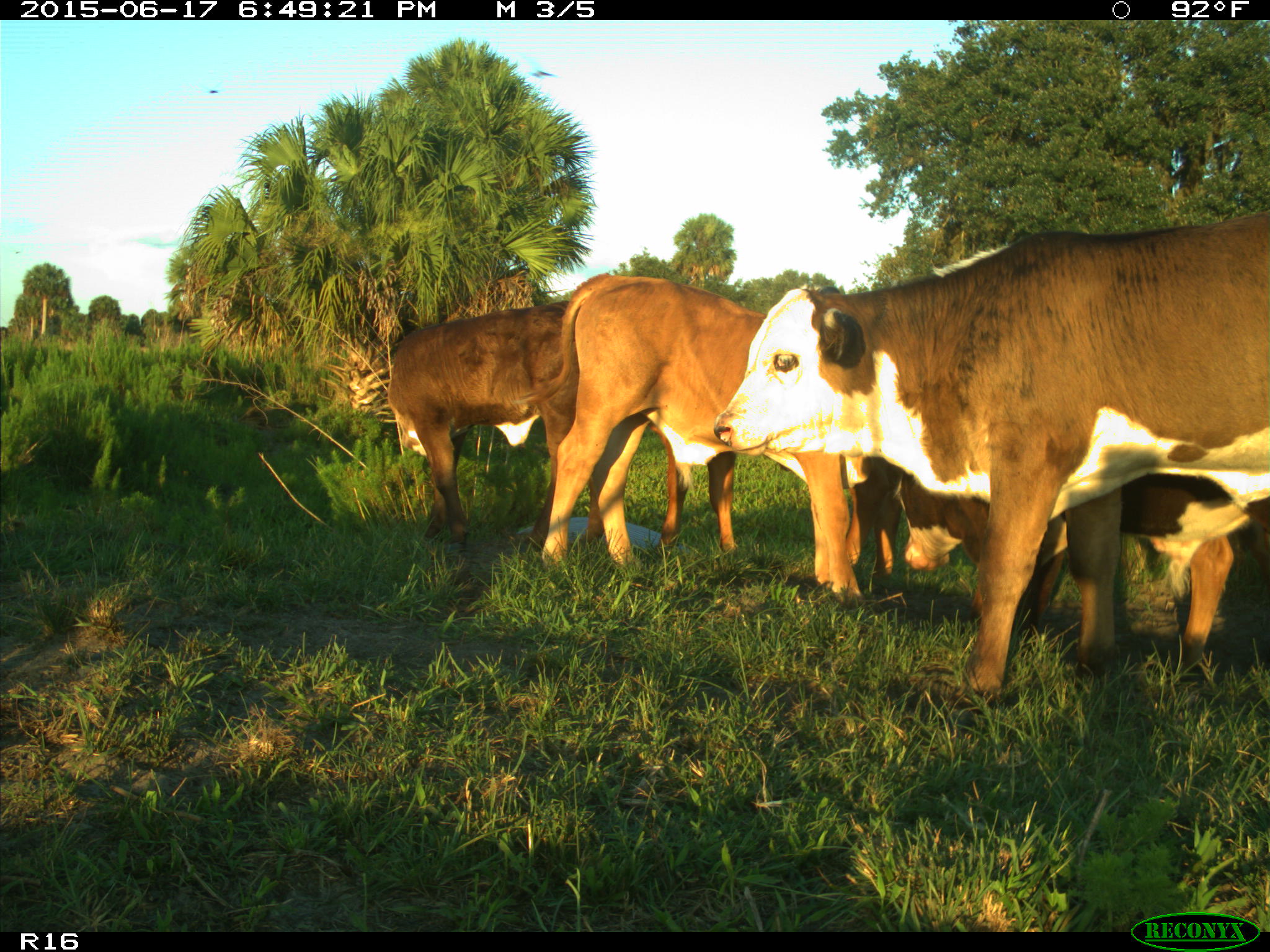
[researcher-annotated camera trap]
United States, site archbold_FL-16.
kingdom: Animalia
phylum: Chordata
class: Mammalia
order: Artiodactyla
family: Bovidae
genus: Bos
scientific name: Bos taurus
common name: domestic cow